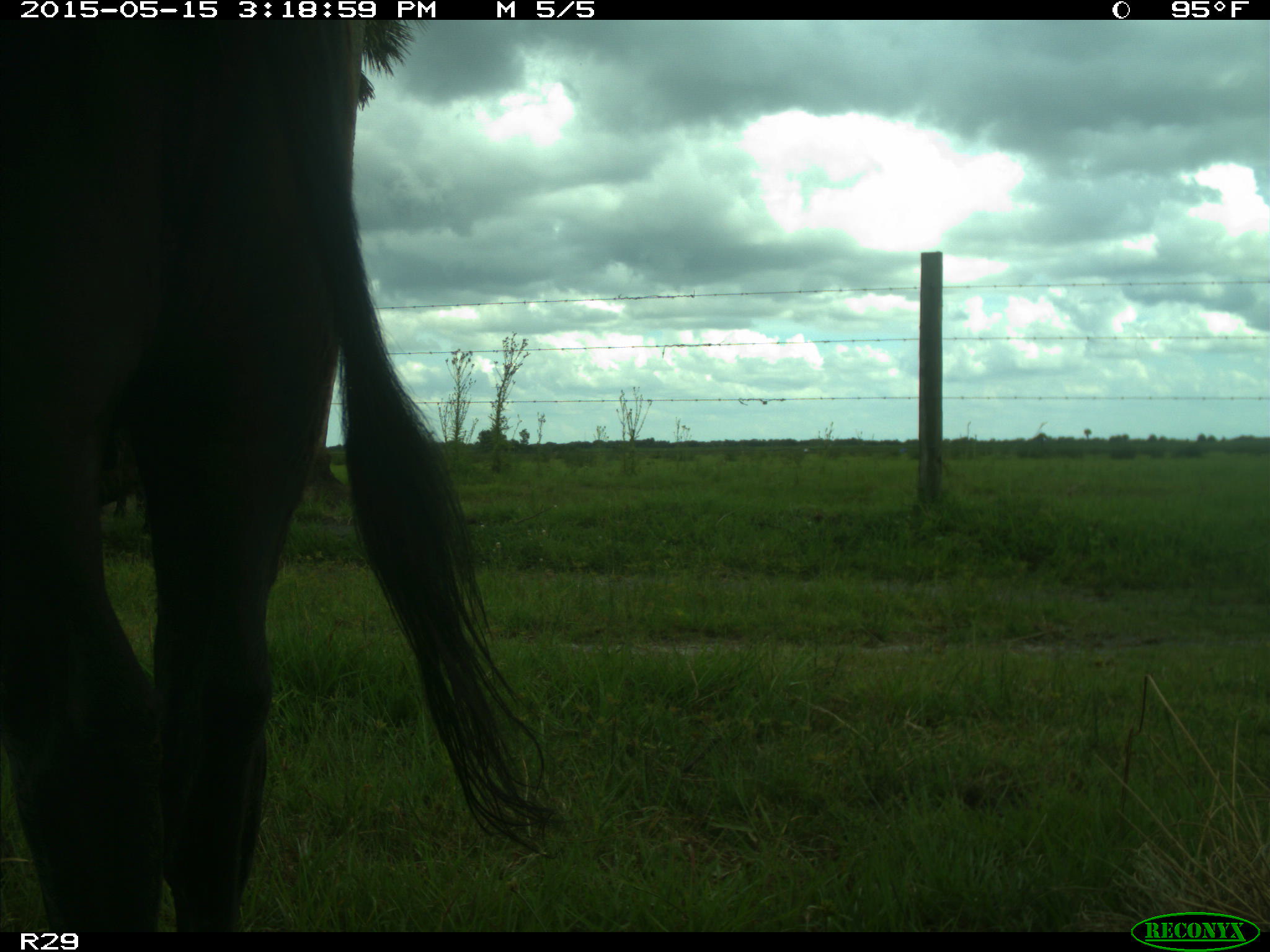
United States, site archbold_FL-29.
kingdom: Animalia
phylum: Chordata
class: Mammalia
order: Artiodactyla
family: Bovidae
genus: Bos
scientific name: Bos taurus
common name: domestic cow